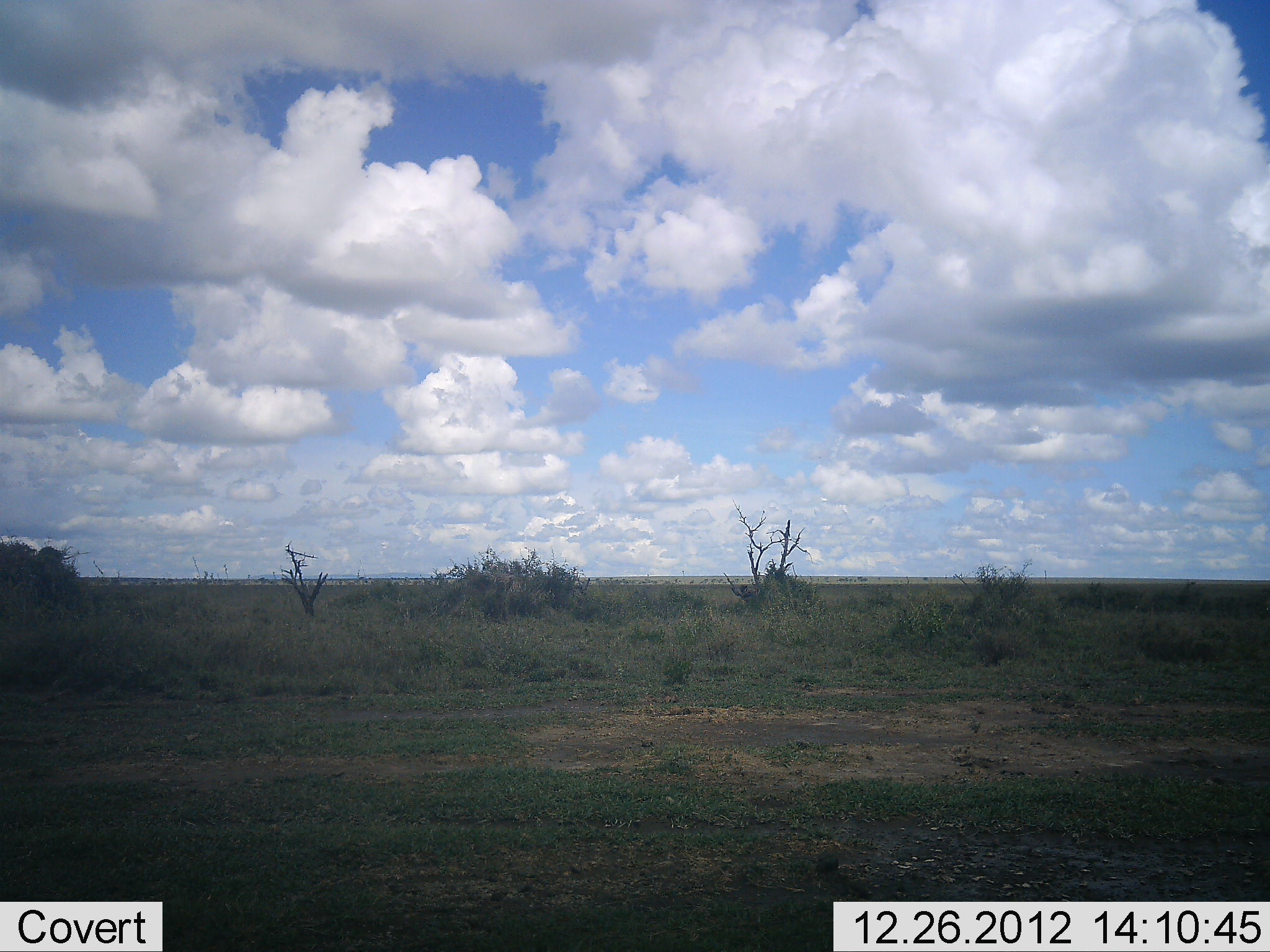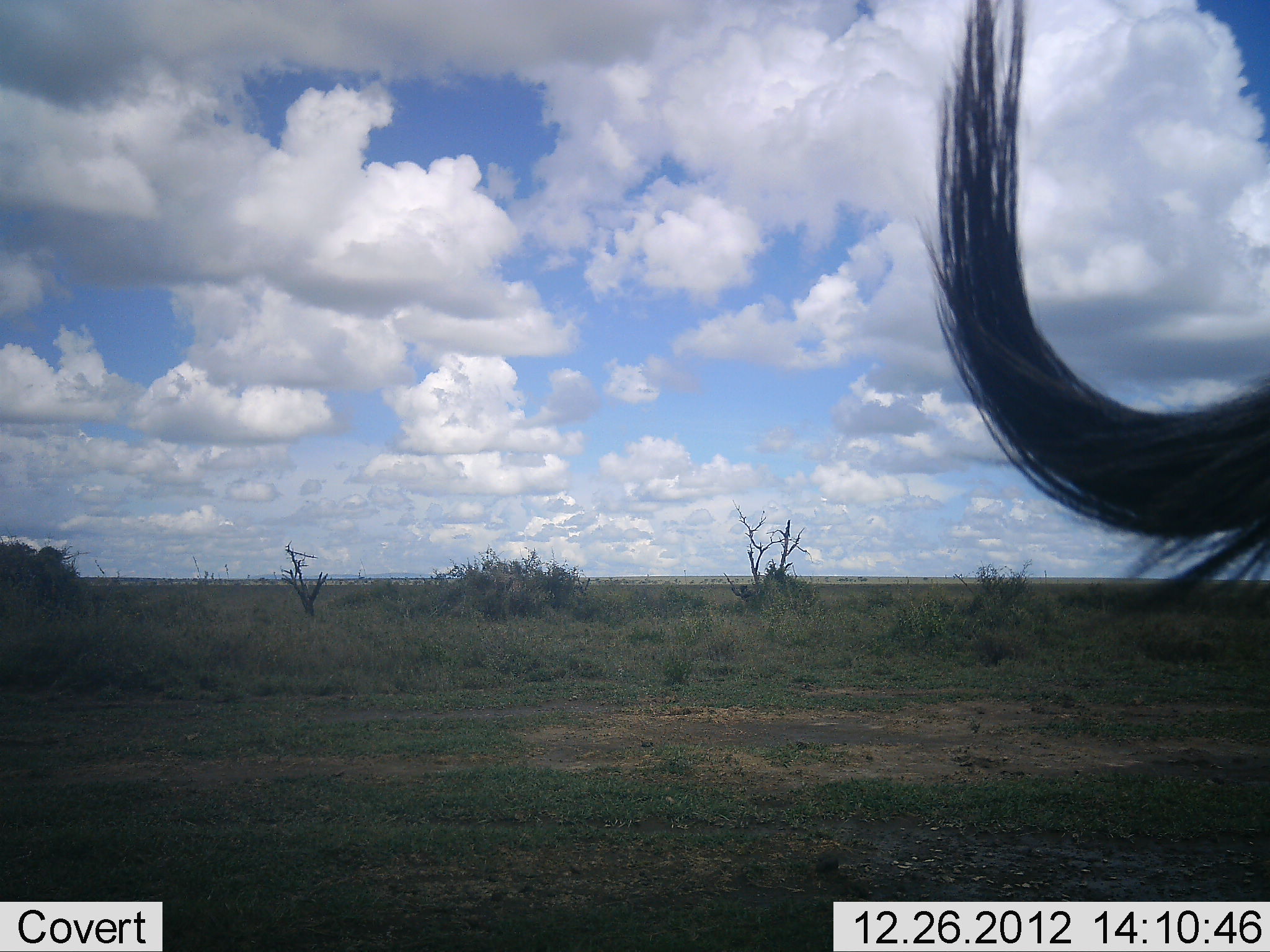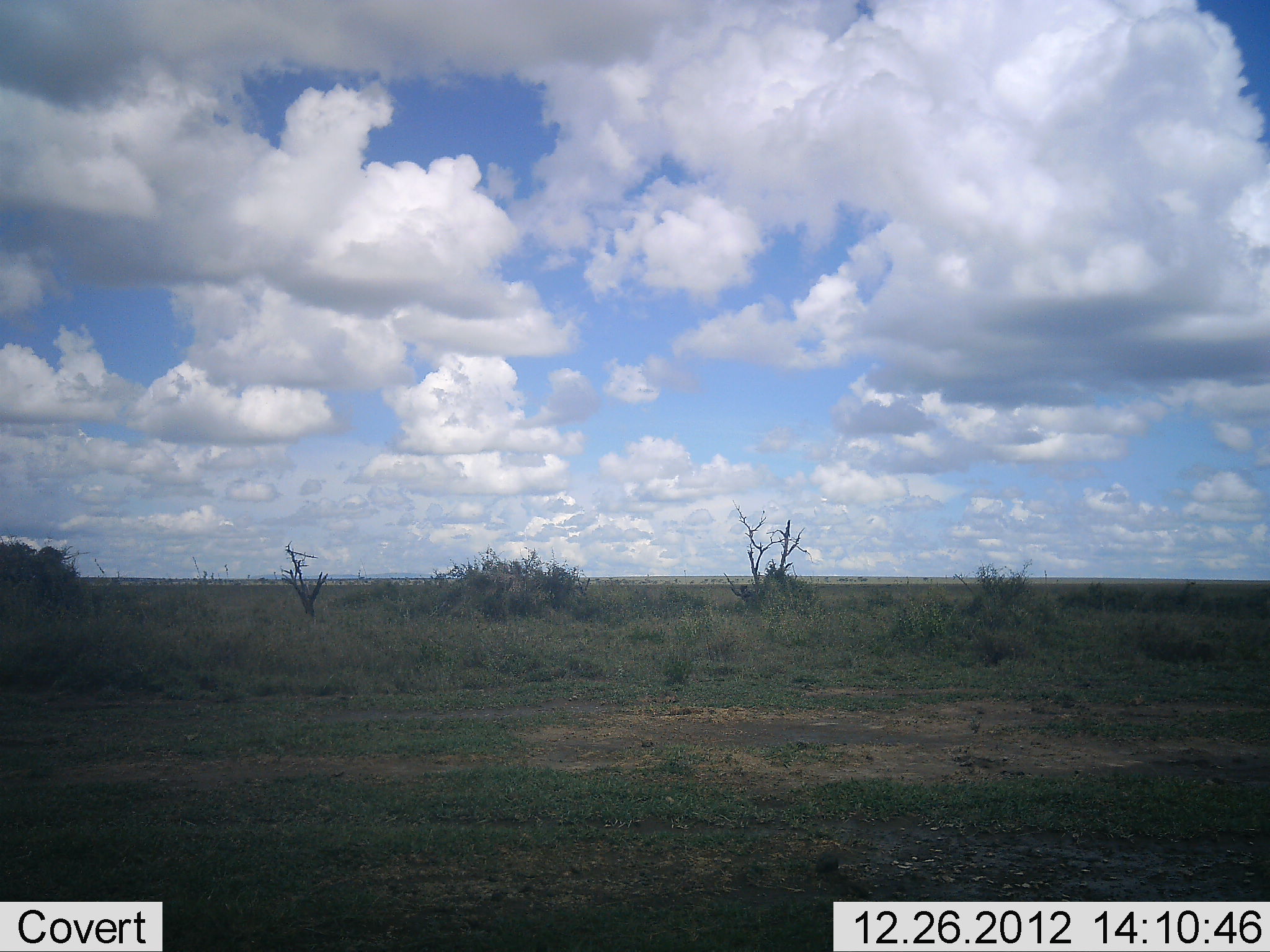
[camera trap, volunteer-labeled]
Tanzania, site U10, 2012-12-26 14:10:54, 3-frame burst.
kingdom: Animalia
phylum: Chordata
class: Mammalia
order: Artiodactyla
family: Bovidae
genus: Connochaetes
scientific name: Connochaetes taurinus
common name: blue wildebeest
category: wildebeest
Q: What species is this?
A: Wildebeest (blue wildebeest) (Connochaetes taurinus).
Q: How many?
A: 1.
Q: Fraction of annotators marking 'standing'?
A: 90%.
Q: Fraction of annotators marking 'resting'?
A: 0%.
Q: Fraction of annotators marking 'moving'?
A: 20%.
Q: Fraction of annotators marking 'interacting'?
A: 0%.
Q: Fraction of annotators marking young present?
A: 0%.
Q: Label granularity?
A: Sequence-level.